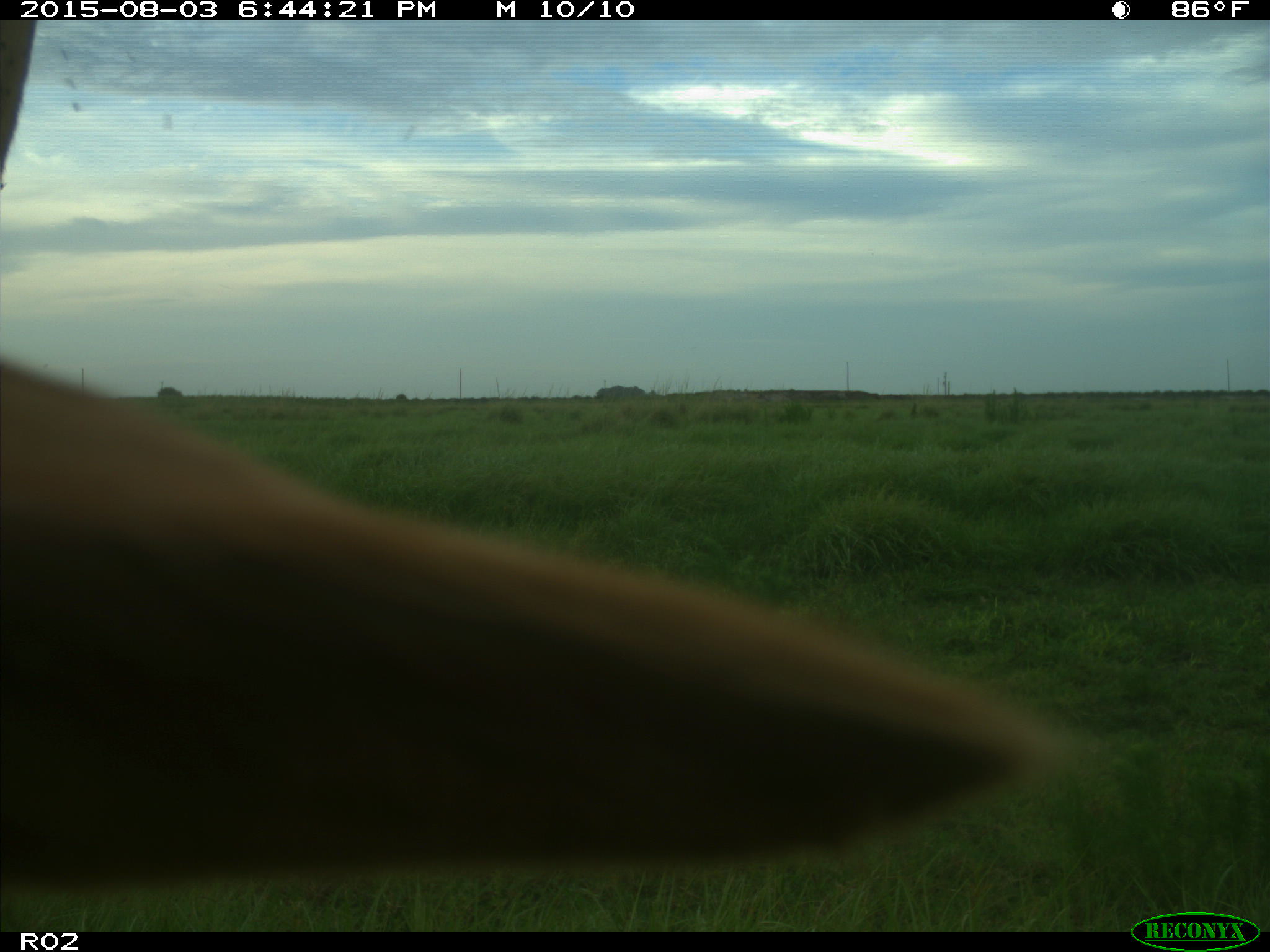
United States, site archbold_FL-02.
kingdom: Animalia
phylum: Chordata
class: Mammalia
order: Artiodactyla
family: Bovidae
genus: Bos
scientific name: Bos taurus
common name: domestic cow